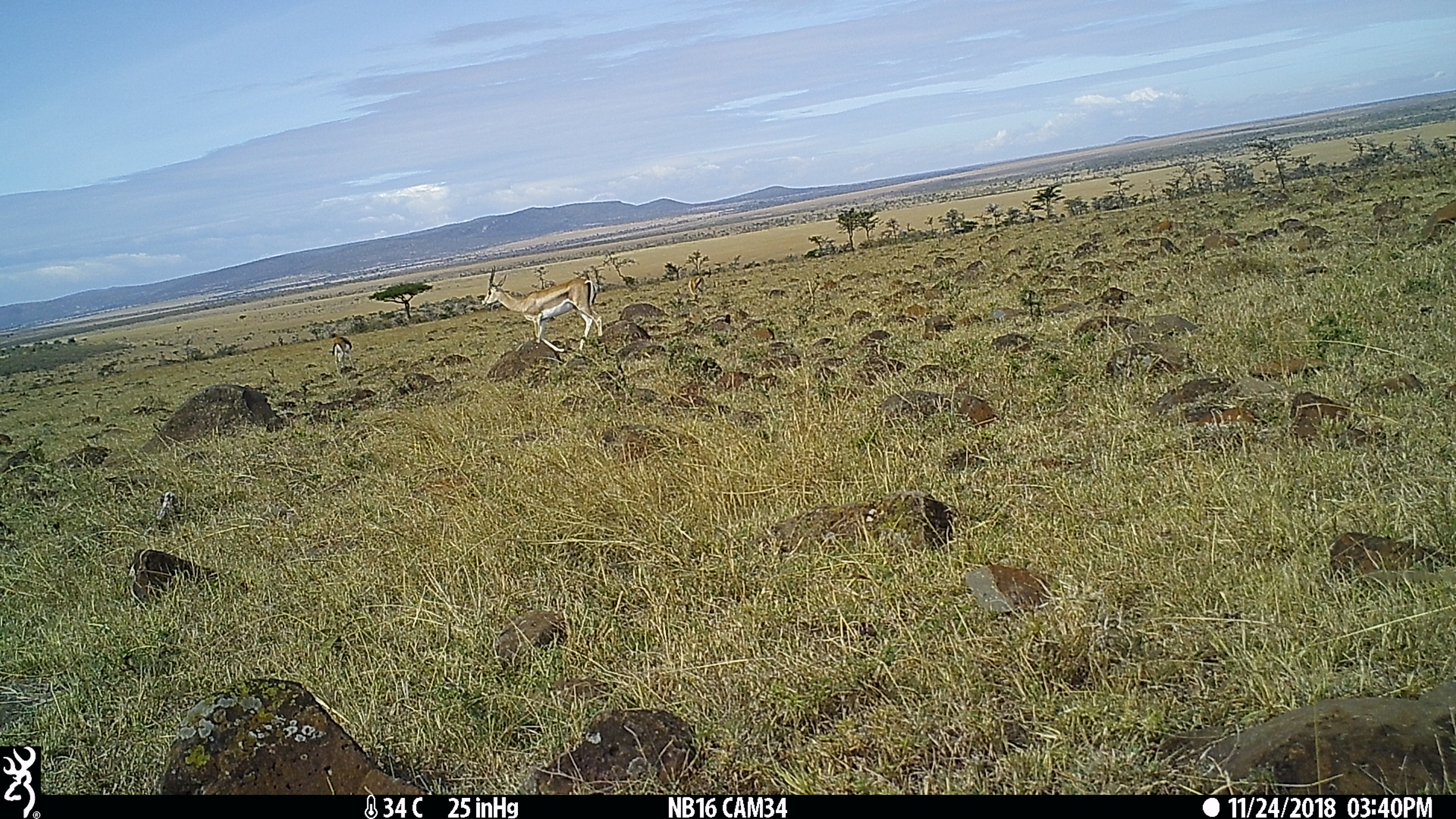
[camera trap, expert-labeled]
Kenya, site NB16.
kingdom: Animalia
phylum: Chordata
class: Mammalia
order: Artiodactyla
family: Bovidae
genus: Nanger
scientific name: Nanger granti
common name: grant's gazelle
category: gazelle grants